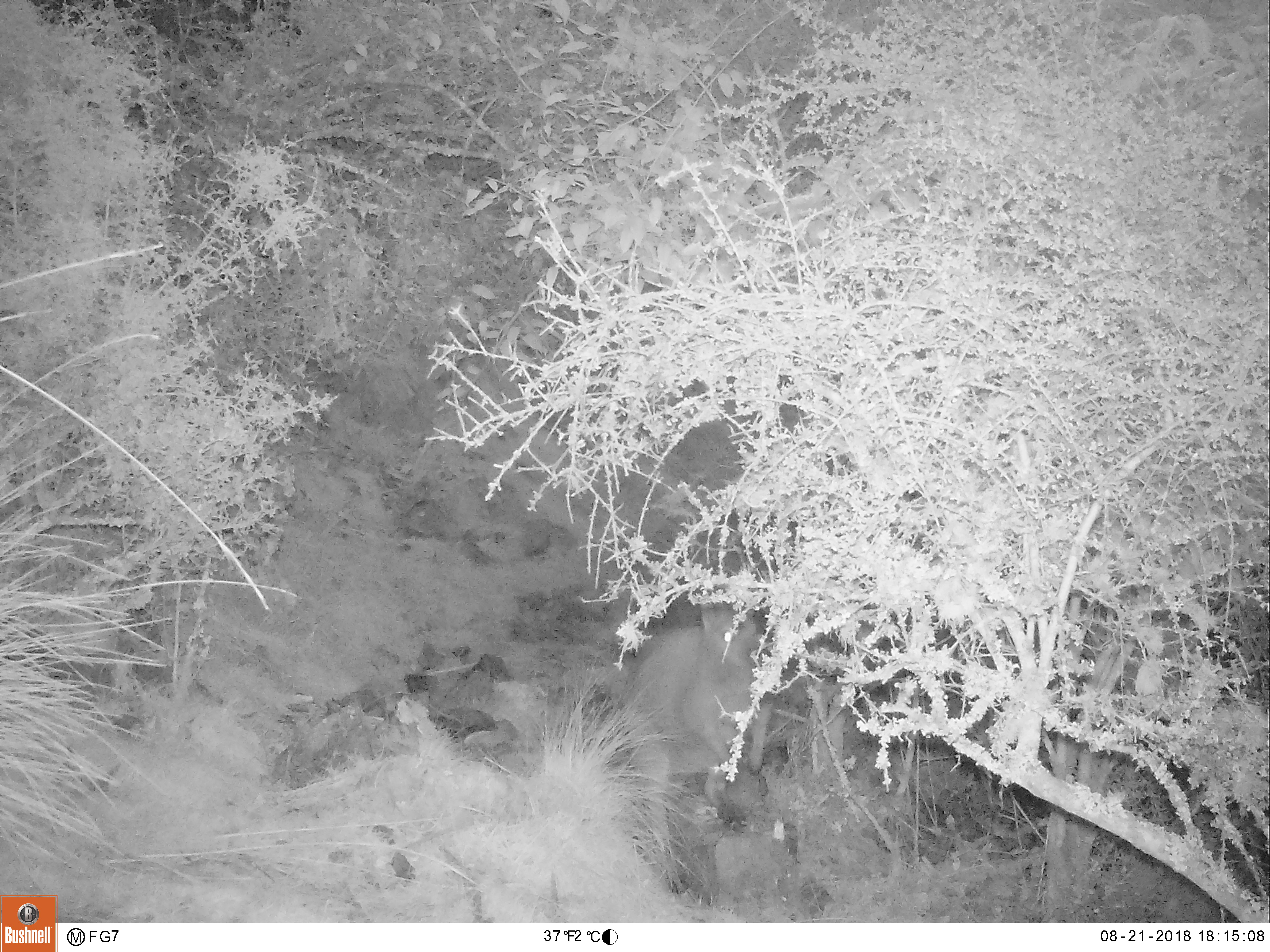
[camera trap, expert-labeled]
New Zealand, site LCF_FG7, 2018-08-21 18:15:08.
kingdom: Animalia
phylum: Chordata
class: Mammalia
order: Diprotodontia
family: Macropodidae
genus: Notamacropus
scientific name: Notamacropus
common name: wallaby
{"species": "wallaby (Notamacropus)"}